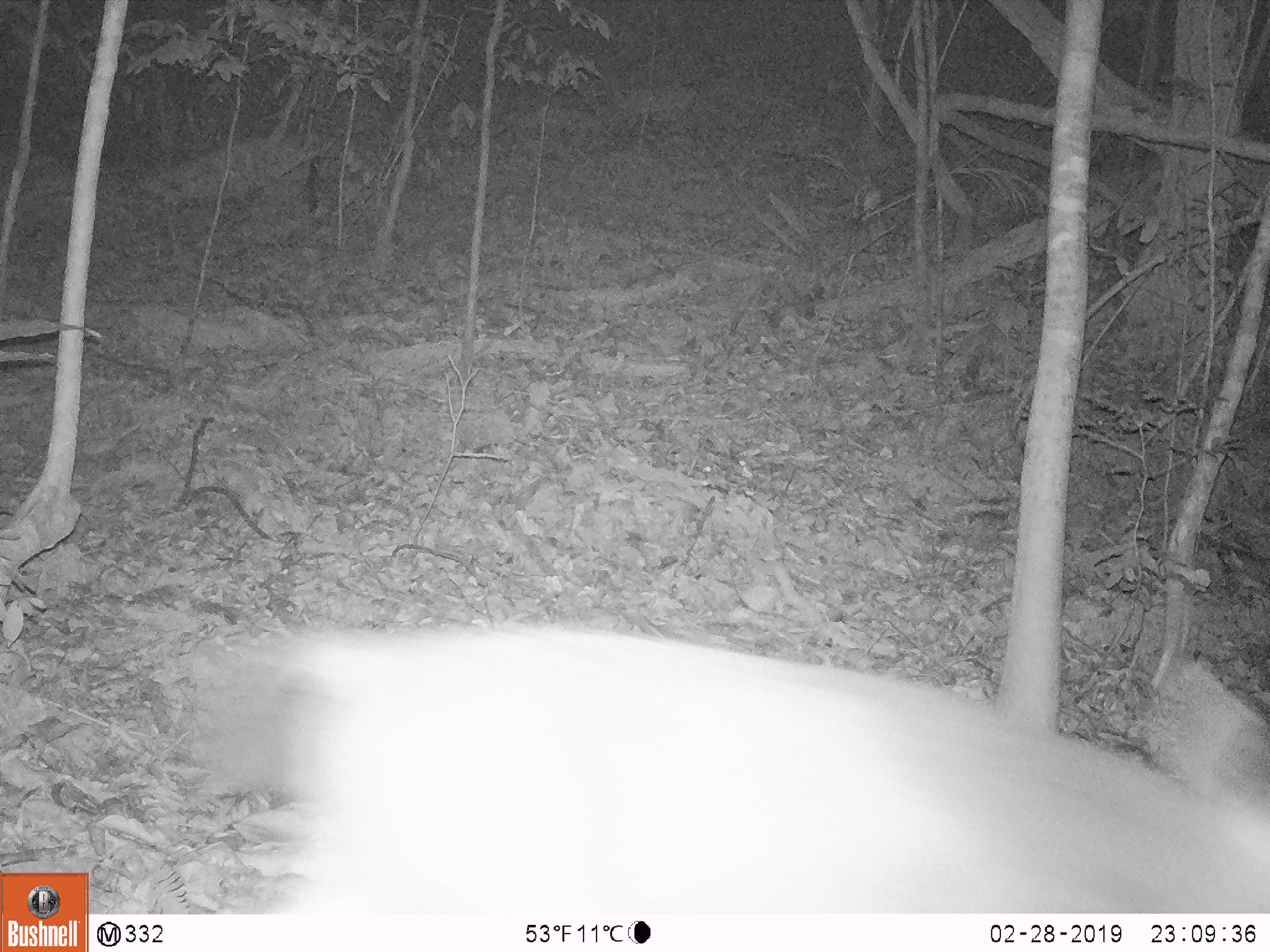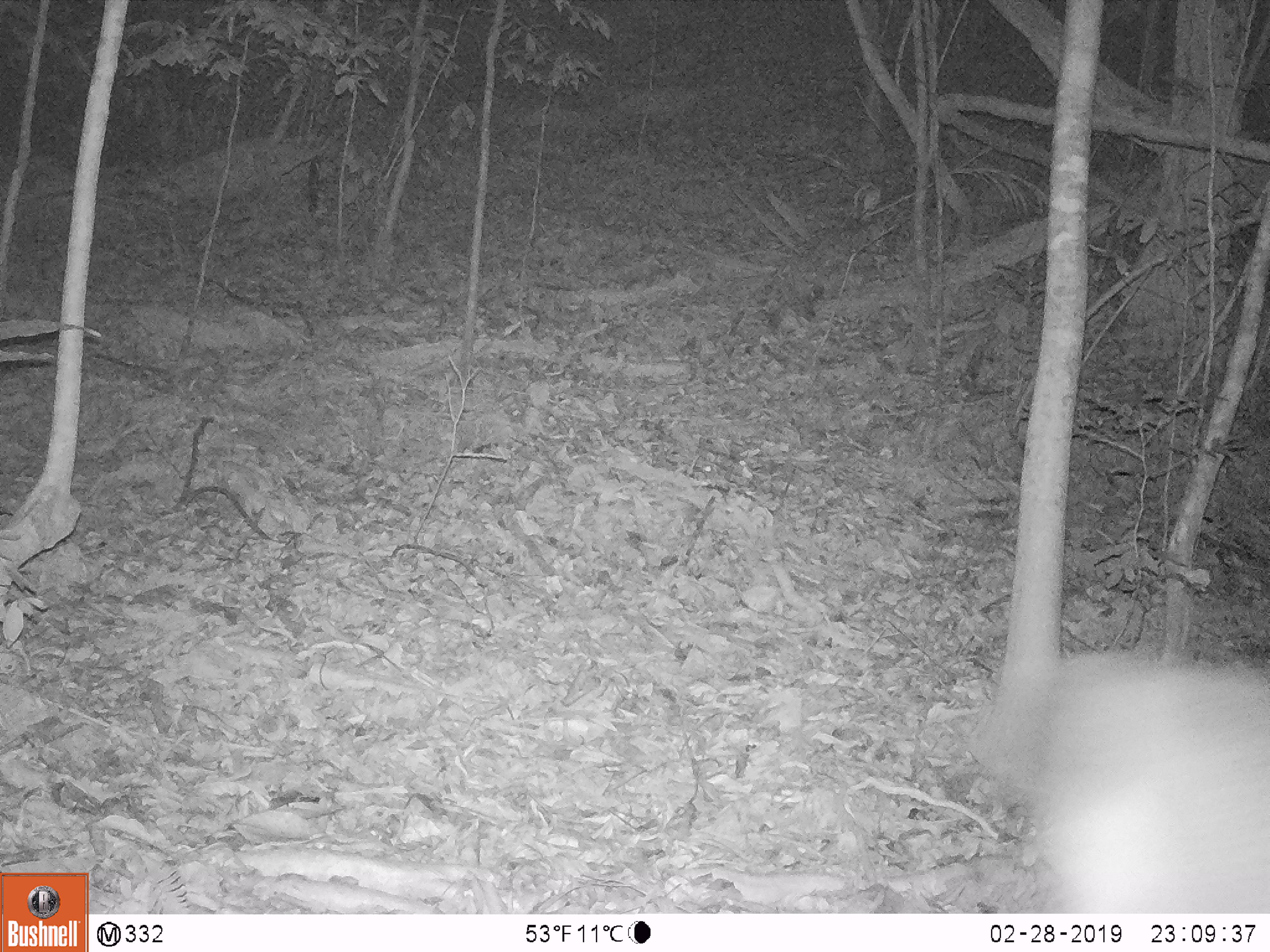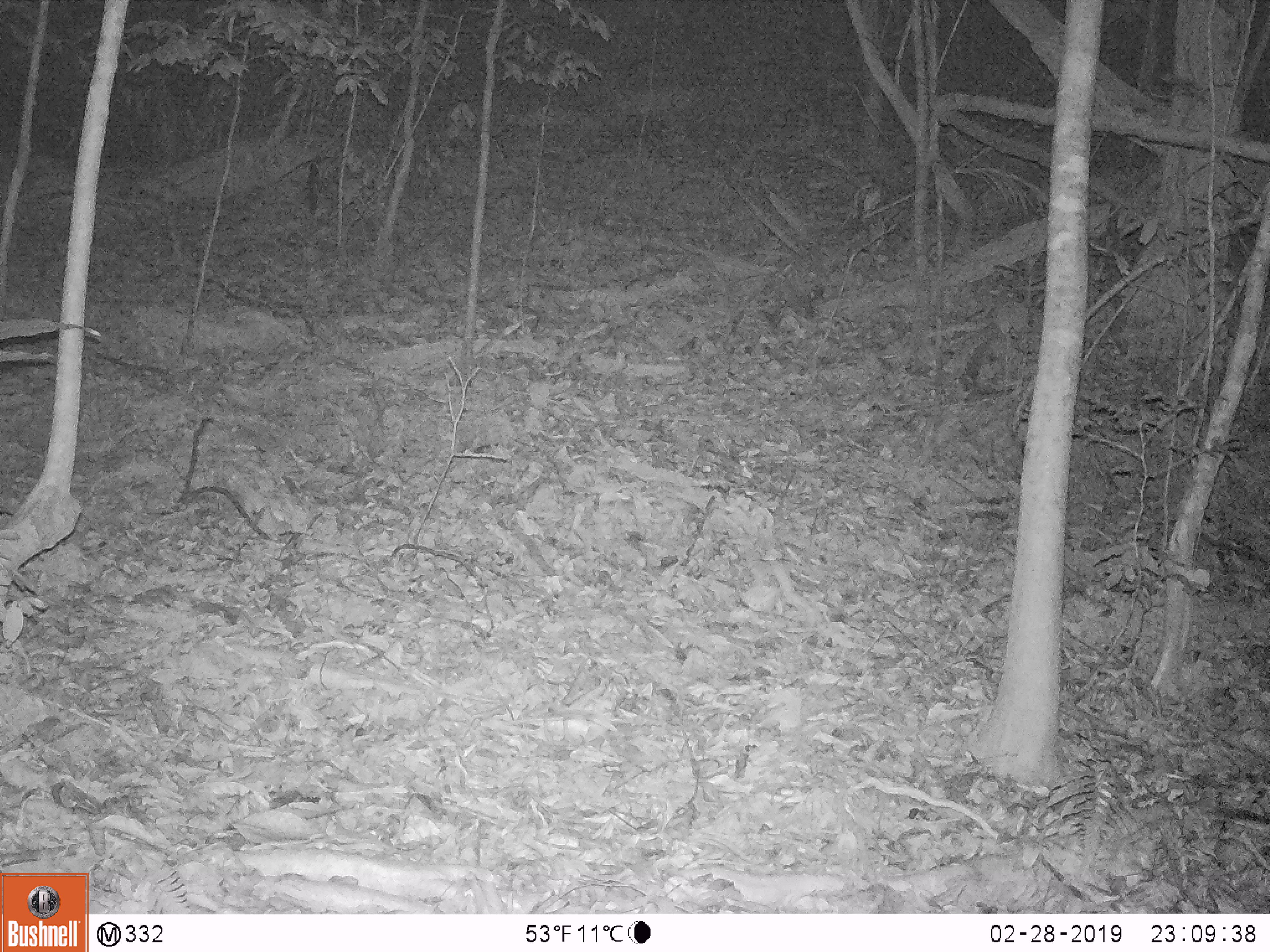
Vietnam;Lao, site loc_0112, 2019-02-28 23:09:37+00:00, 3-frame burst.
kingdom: Animalia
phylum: Chordata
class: Mammalia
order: Artiodactyla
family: Cervidae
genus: Rusa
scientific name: Rusa unicolor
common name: sambar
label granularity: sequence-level